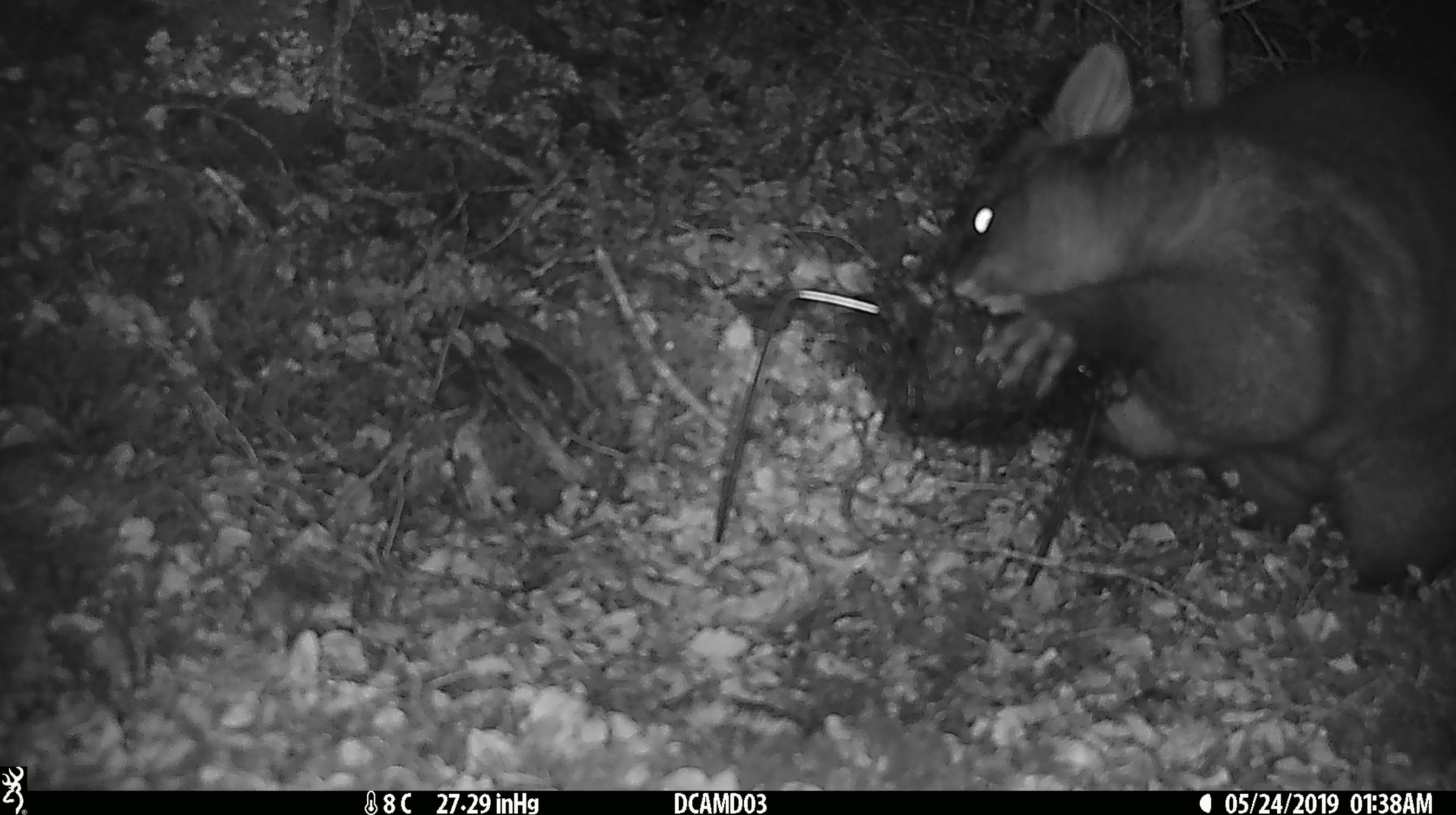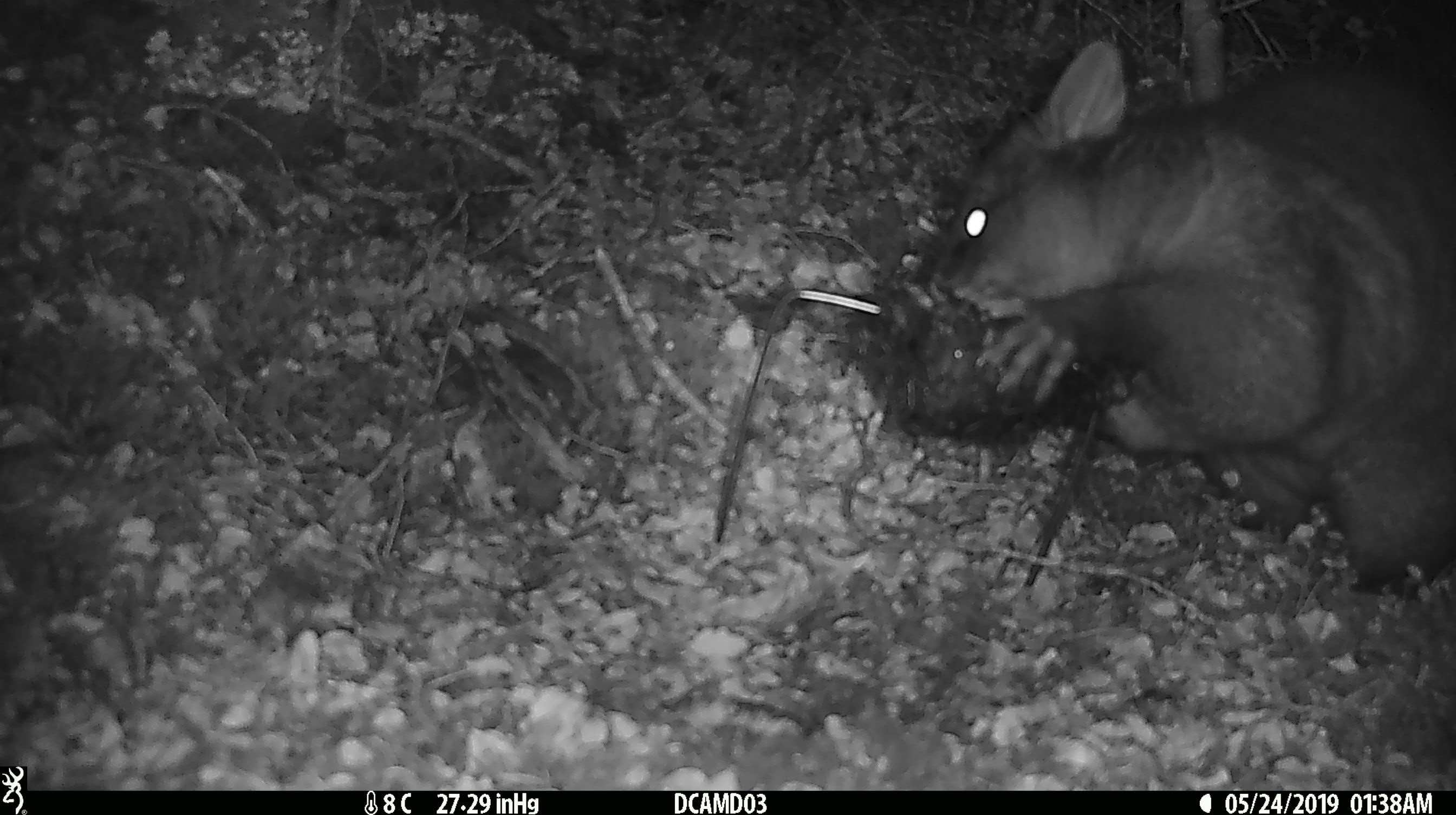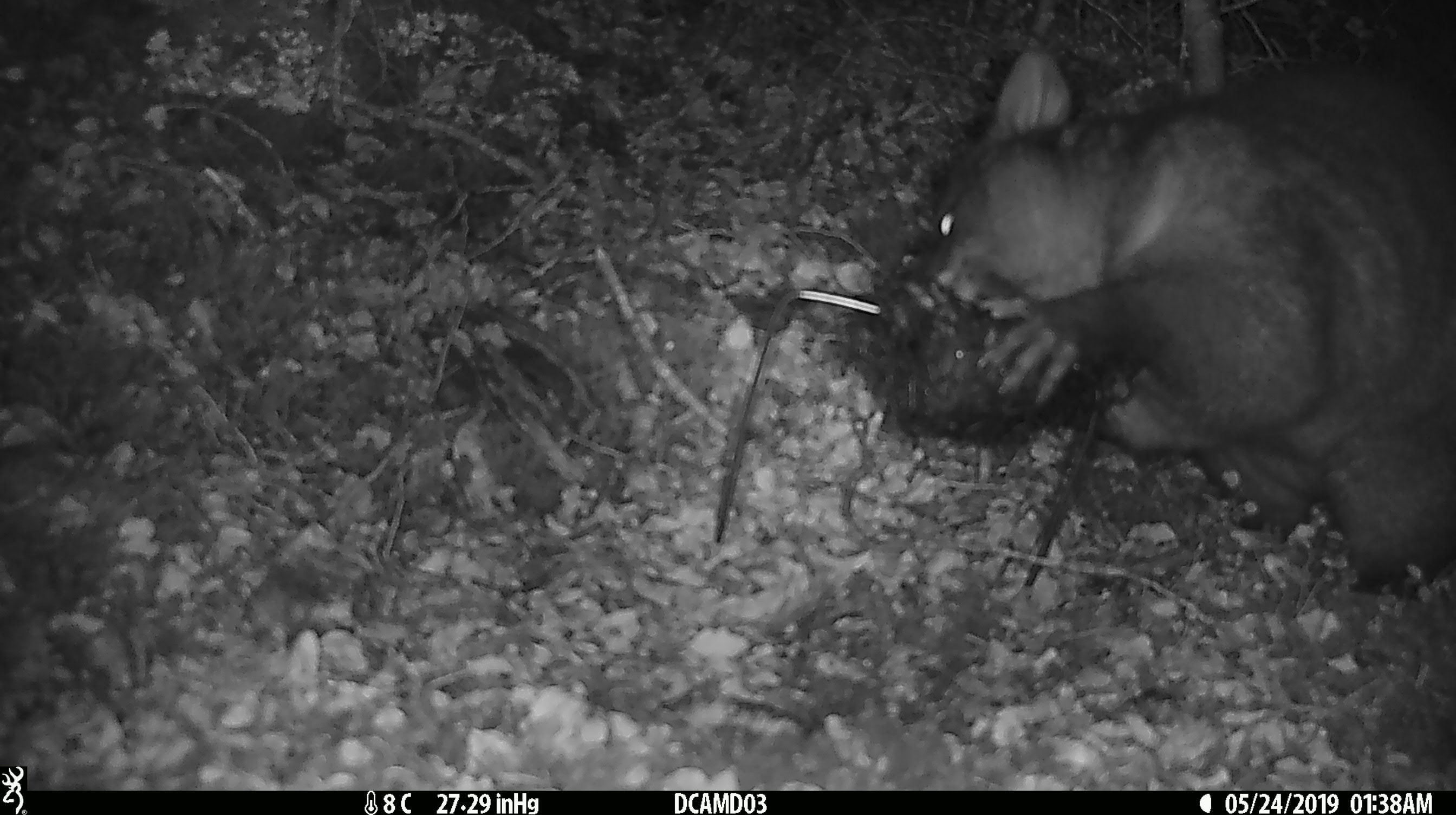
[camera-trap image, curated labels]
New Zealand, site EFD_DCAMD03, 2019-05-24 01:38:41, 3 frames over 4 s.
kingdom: Animalia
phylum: Chordata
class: Mammalia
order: Diprotodontia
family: Phalangeridae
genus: Trichosurus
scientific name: Trichosurus vulpecula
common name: common brushtail possum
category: possum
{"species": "possum (common brushtail possum) (Trichosurus vulpecula)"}